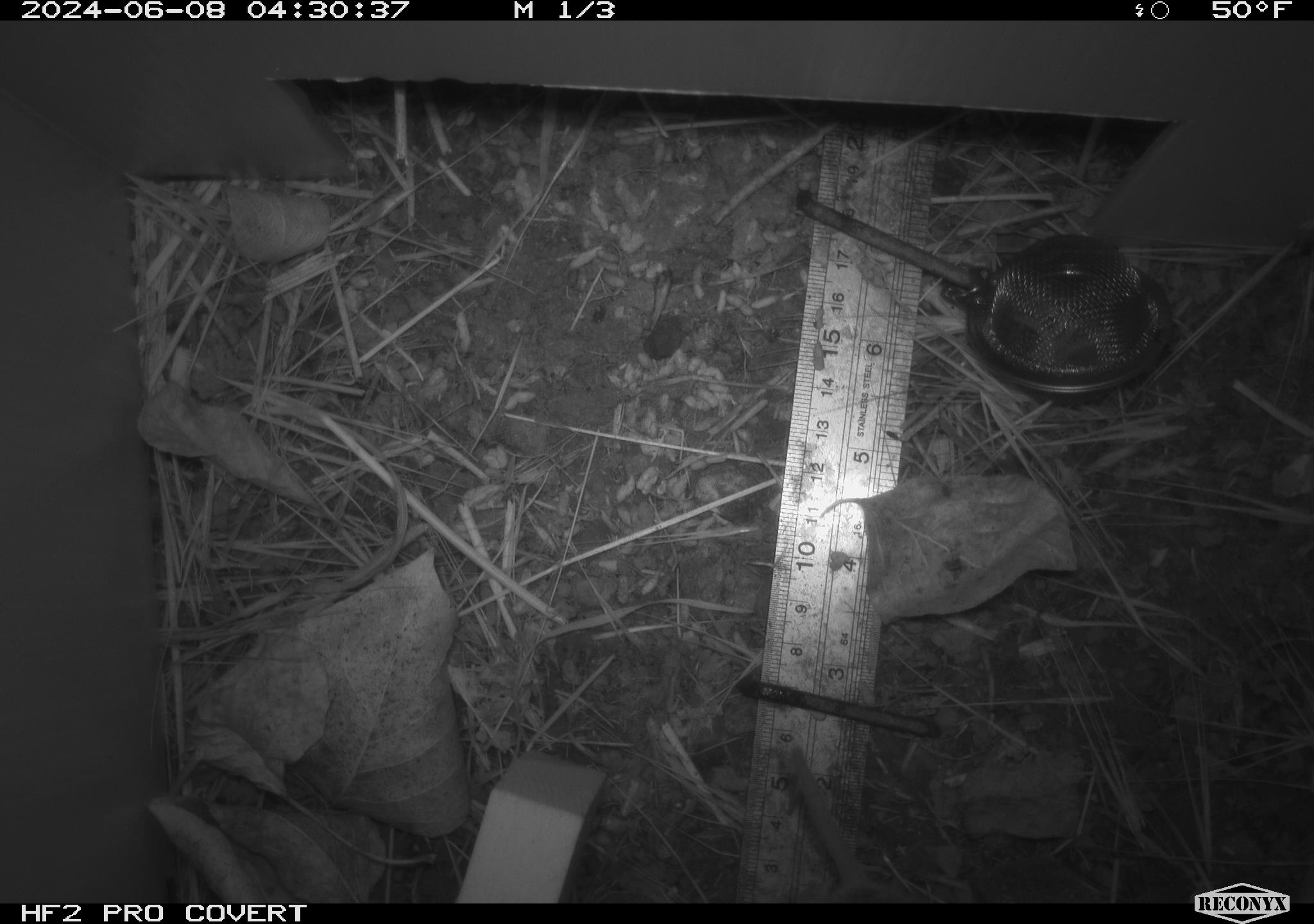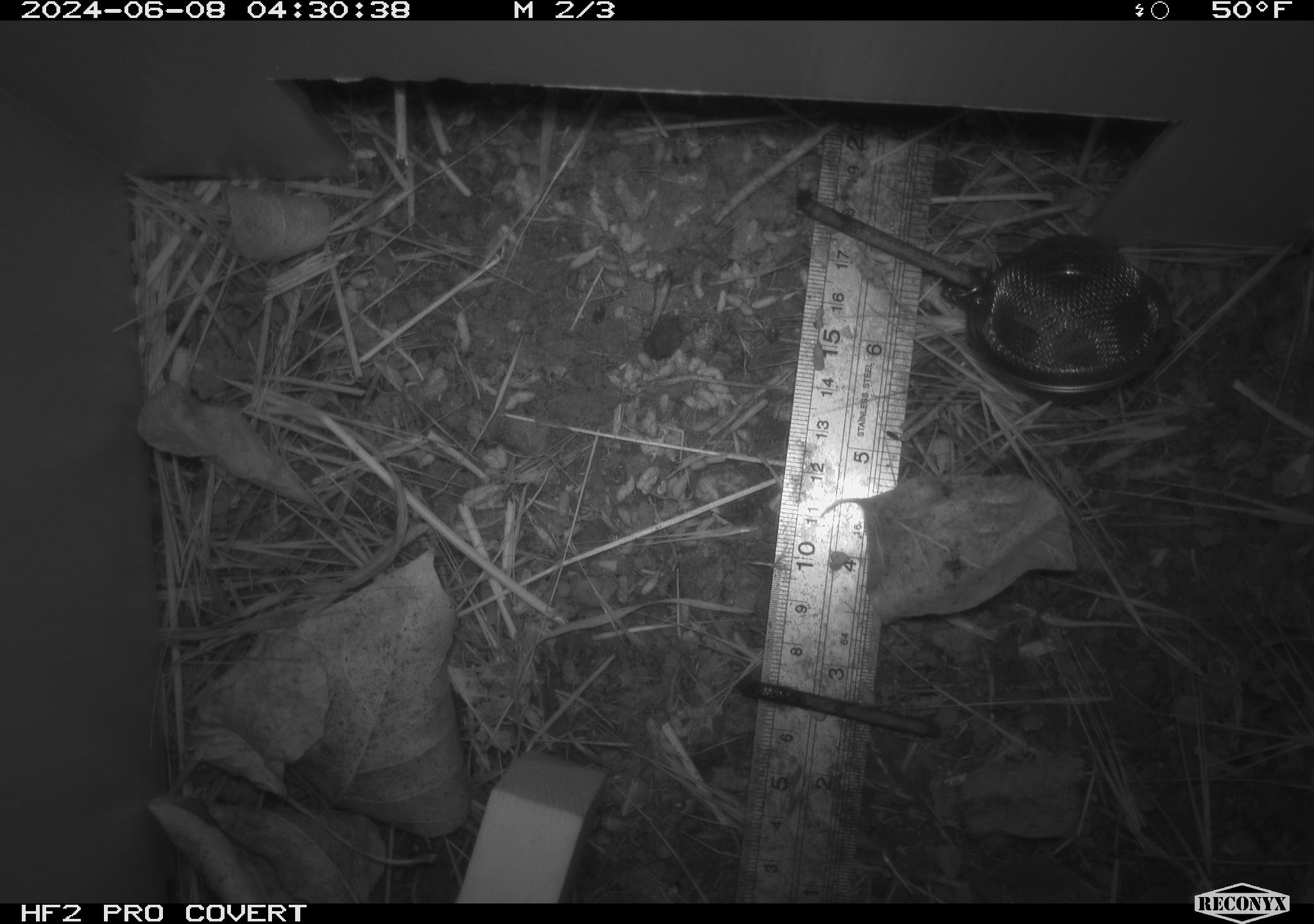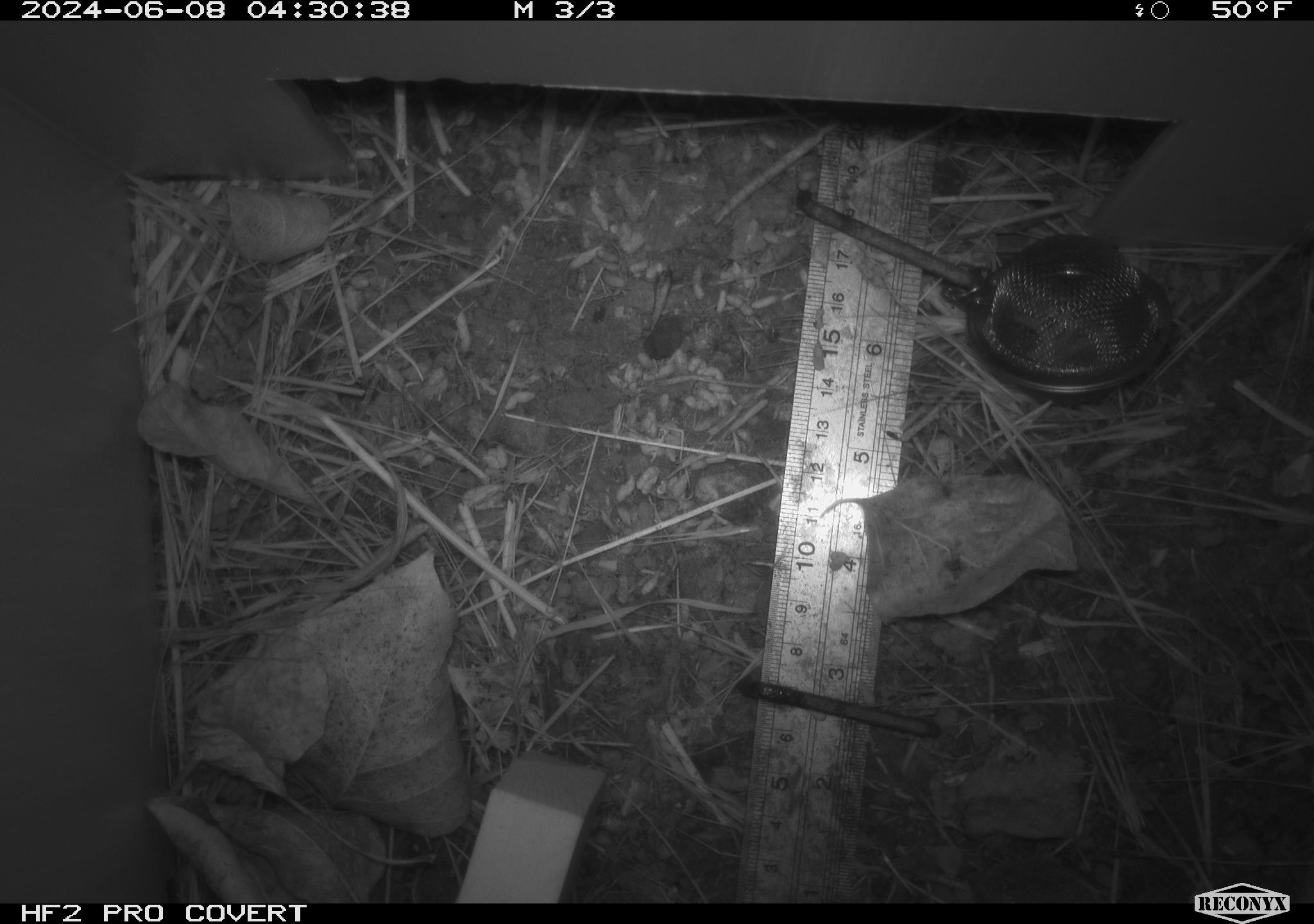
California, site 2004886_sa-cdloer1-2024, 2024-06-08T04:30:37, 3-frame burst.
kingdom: Animalia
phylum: Chordata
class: Mammalia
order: Rodentia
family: Cricetidae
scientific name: Arvicolinae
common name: voles, lemmings, and muskrats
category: arvicolinae subfamily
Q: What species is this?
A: Arvicolinae subfamily (voles, lemmings, and muskrats) (Arvicolinae).